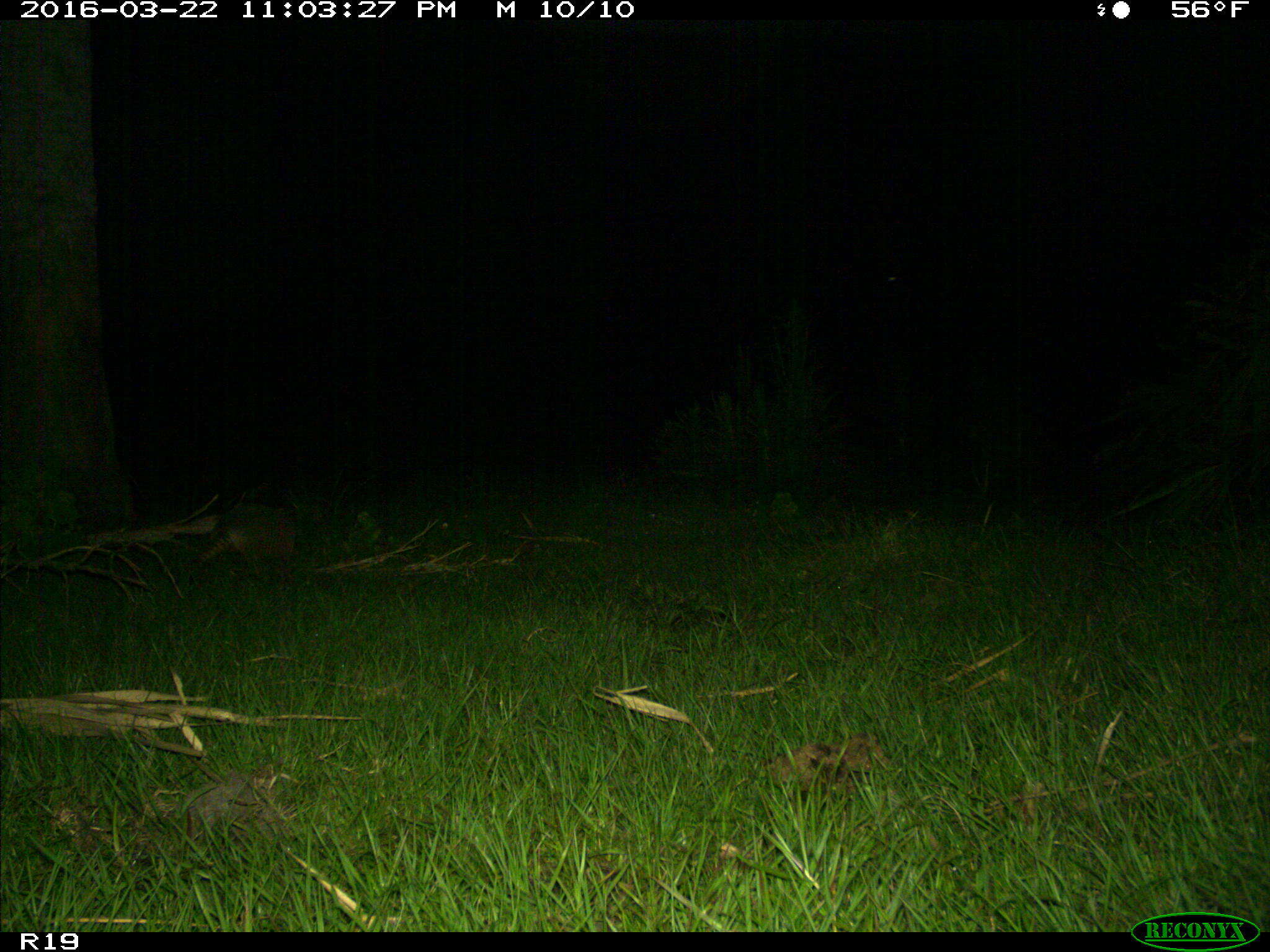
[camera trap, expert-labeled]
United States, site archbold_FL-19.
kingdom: Animalia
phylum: Chordata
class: Mammalia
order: Cingulata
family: Dasypodidae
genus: Dasypus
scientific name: Dasypus novemcinctus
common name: nine-banded armadillo